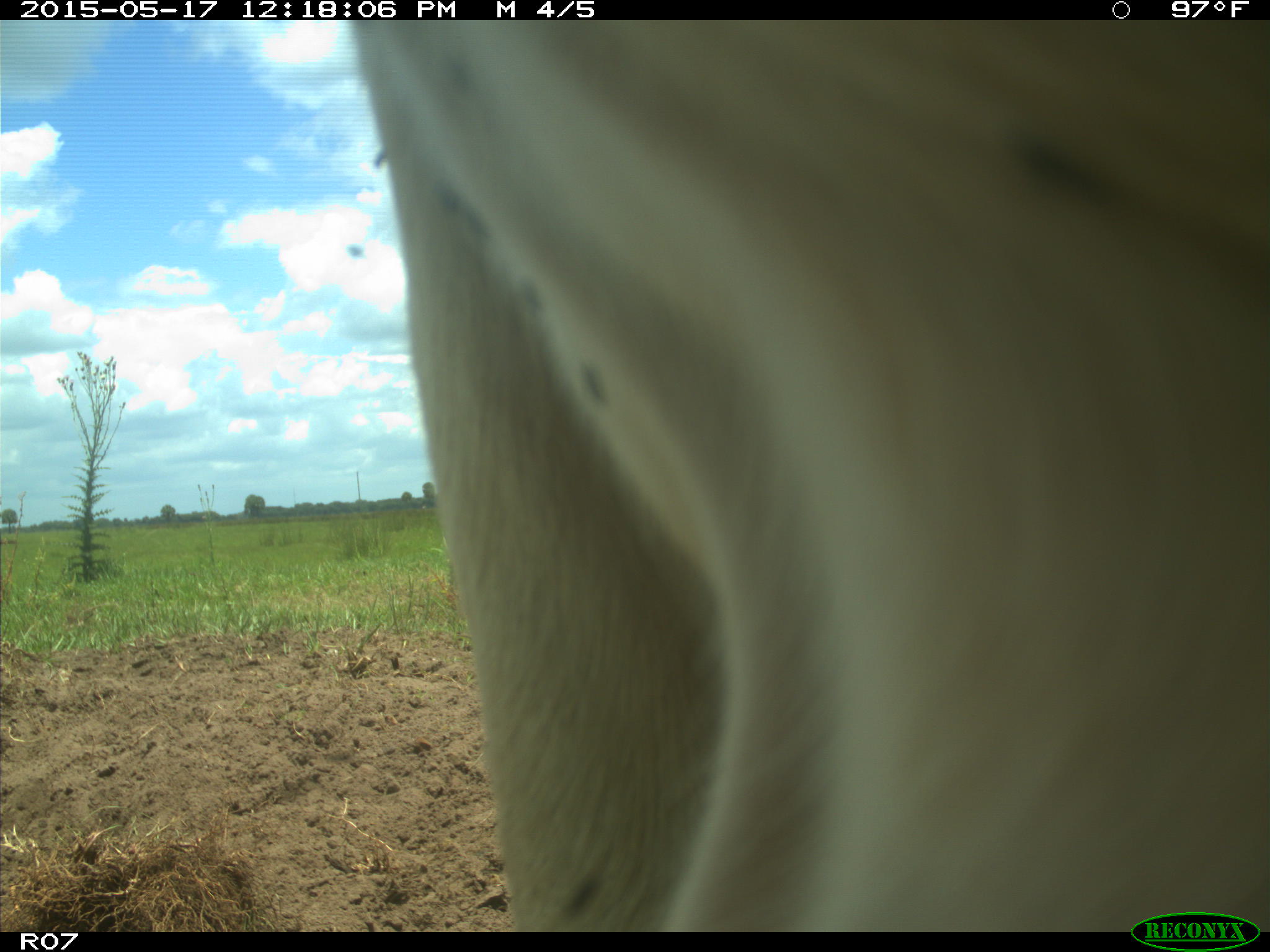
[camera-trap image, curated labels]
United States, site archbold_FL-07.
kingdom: Animalia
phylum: Chordata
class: Mammalia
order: Artiodactyla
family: Bovidae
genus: Bos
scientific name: Bos taurus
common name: domestic cow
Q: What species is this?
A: Bos taurus (domestic cow).